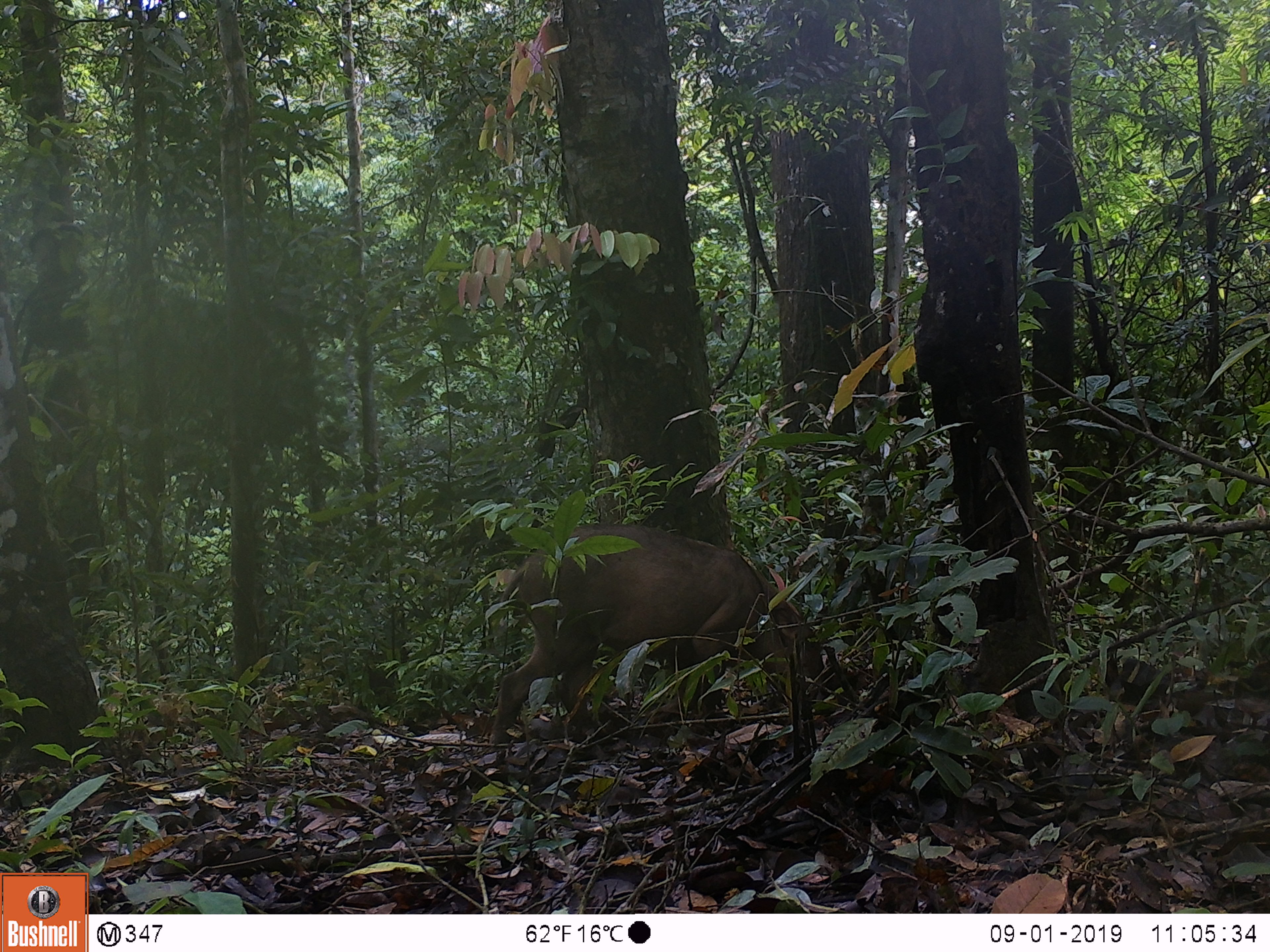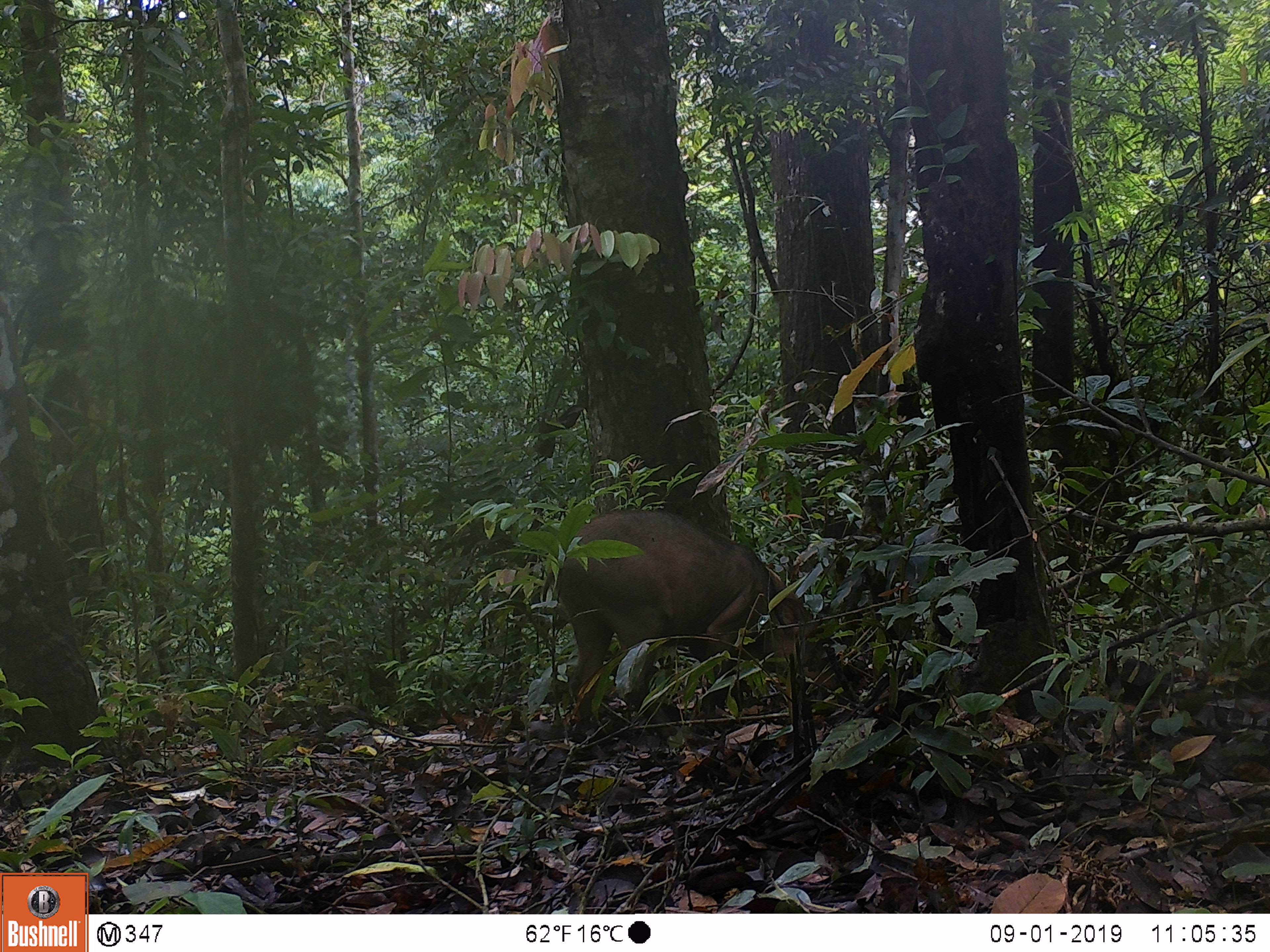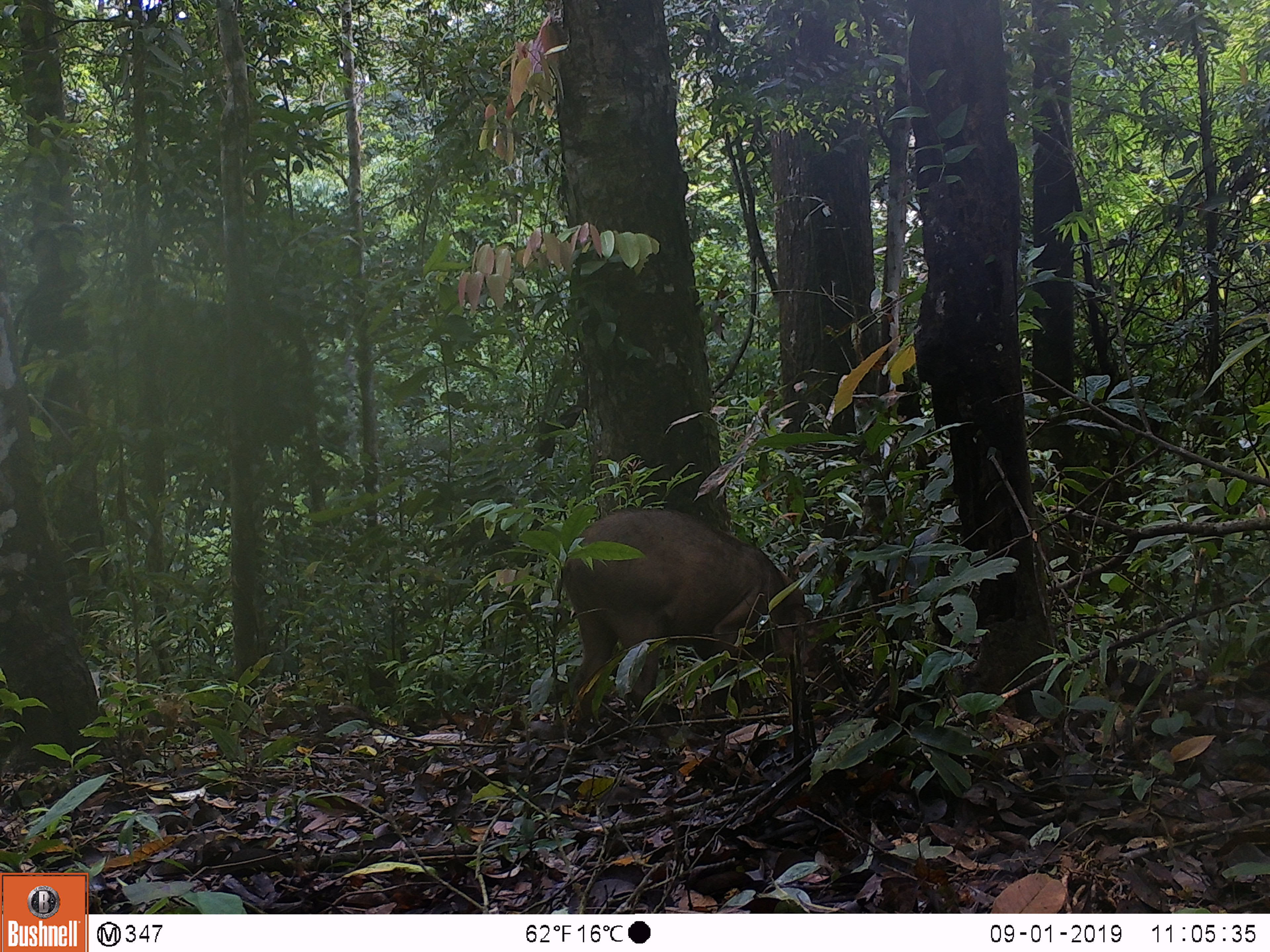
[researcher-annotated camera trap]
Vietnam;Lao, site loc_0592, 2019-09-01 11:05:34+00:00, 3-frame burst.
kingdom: Animalia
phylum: Chordata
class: Mammalia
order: Artiodactyla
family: Suidae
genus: Sus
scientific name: Sus scrofa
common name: eurasian wild pig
Eurasian wild pig (Sus scrofa). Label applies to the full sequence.